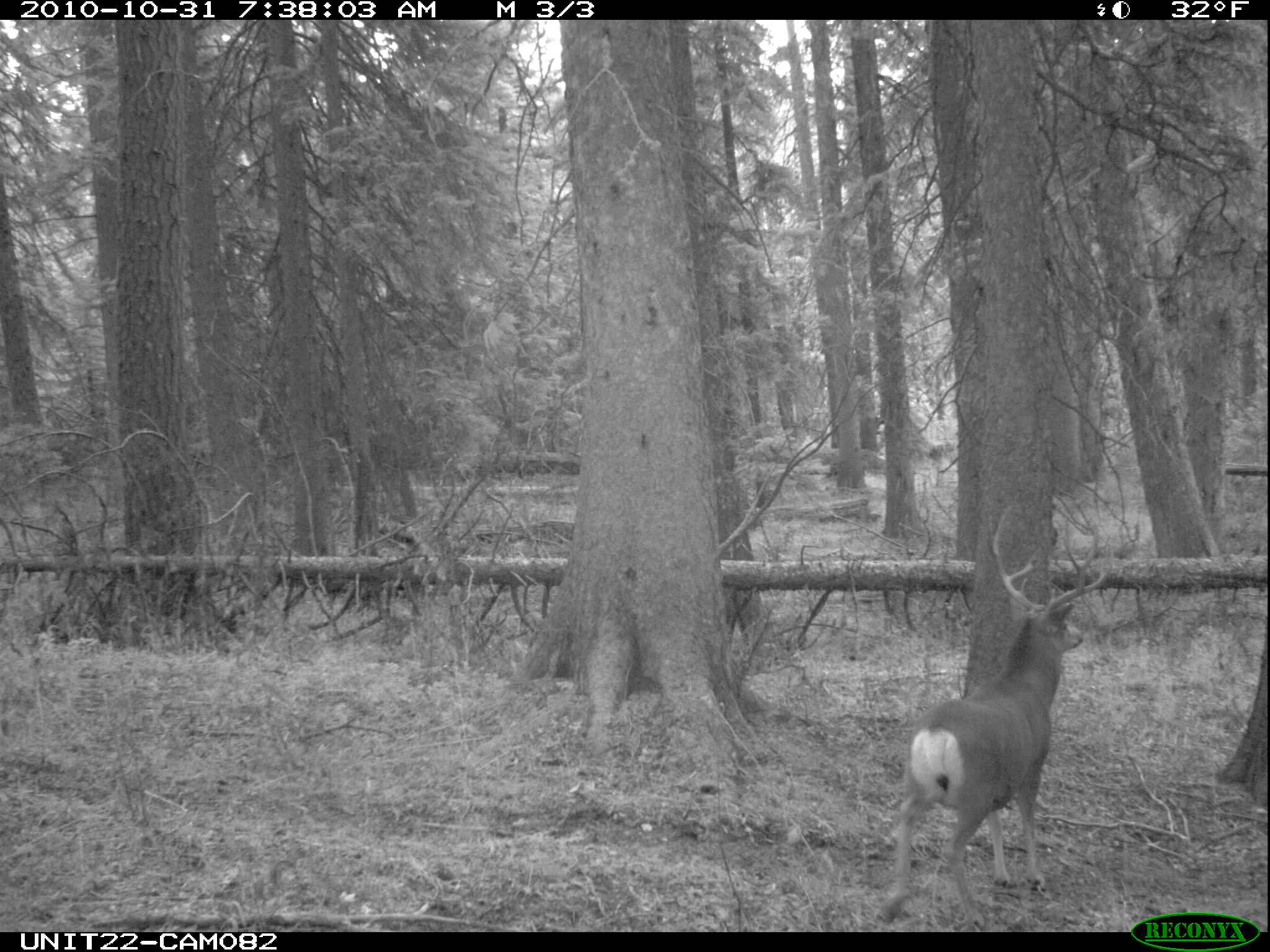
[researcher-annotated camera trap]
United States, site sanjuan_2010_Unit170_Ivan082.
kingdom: Animalia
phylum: Chordata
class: Mammalia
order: Artiodactyla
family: Cervidae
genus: Odocoileus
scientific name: Odocoileus hemionus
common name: mule deer